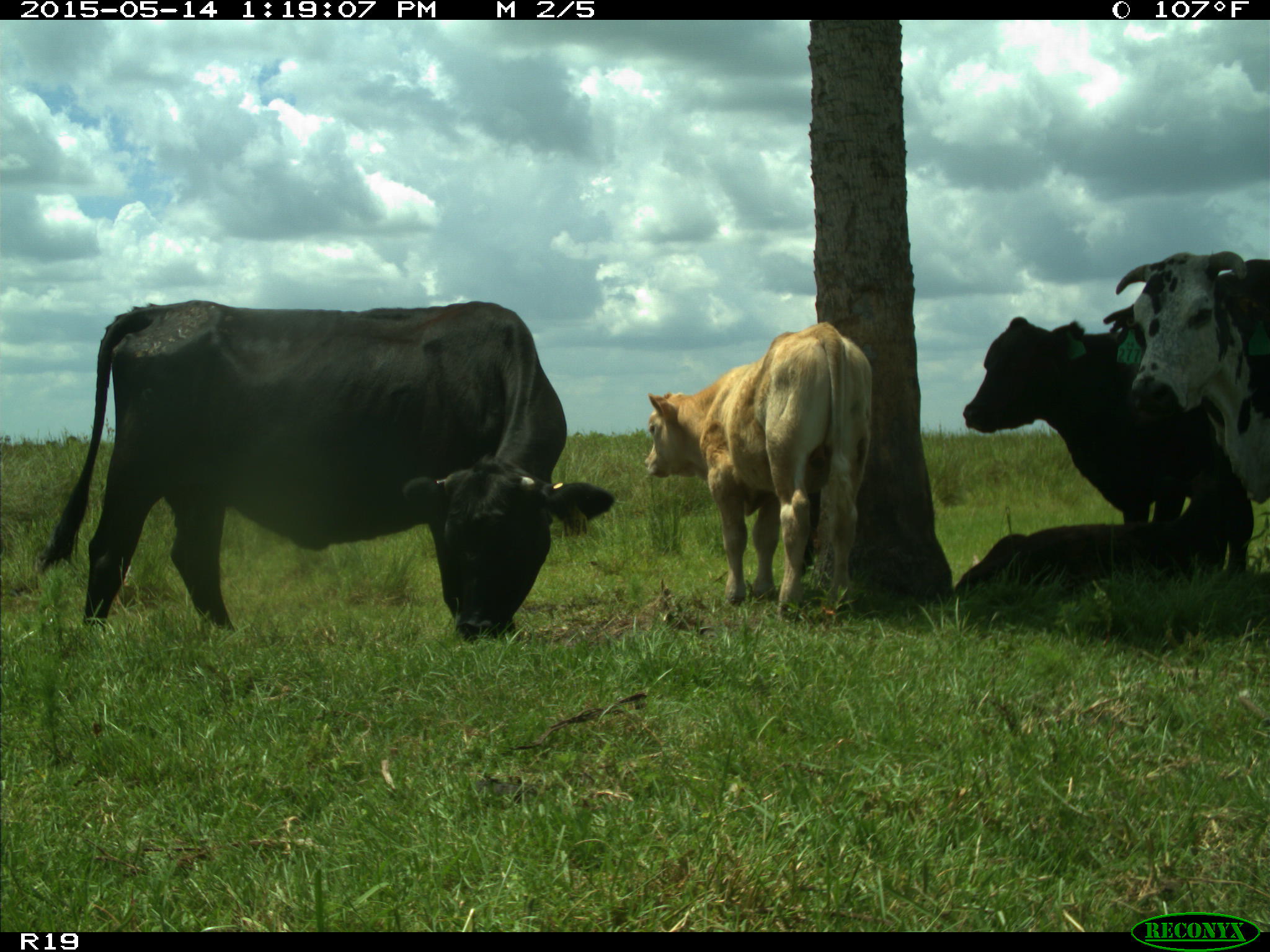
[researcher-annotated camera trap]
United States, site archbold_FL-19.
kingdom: Animalia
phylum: Chordata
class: Mammalia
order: Artiodactyla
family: Bovidae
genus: Bos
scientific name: Bos taurus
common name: domestic cow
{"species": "Bos taurus (domestic cow)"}